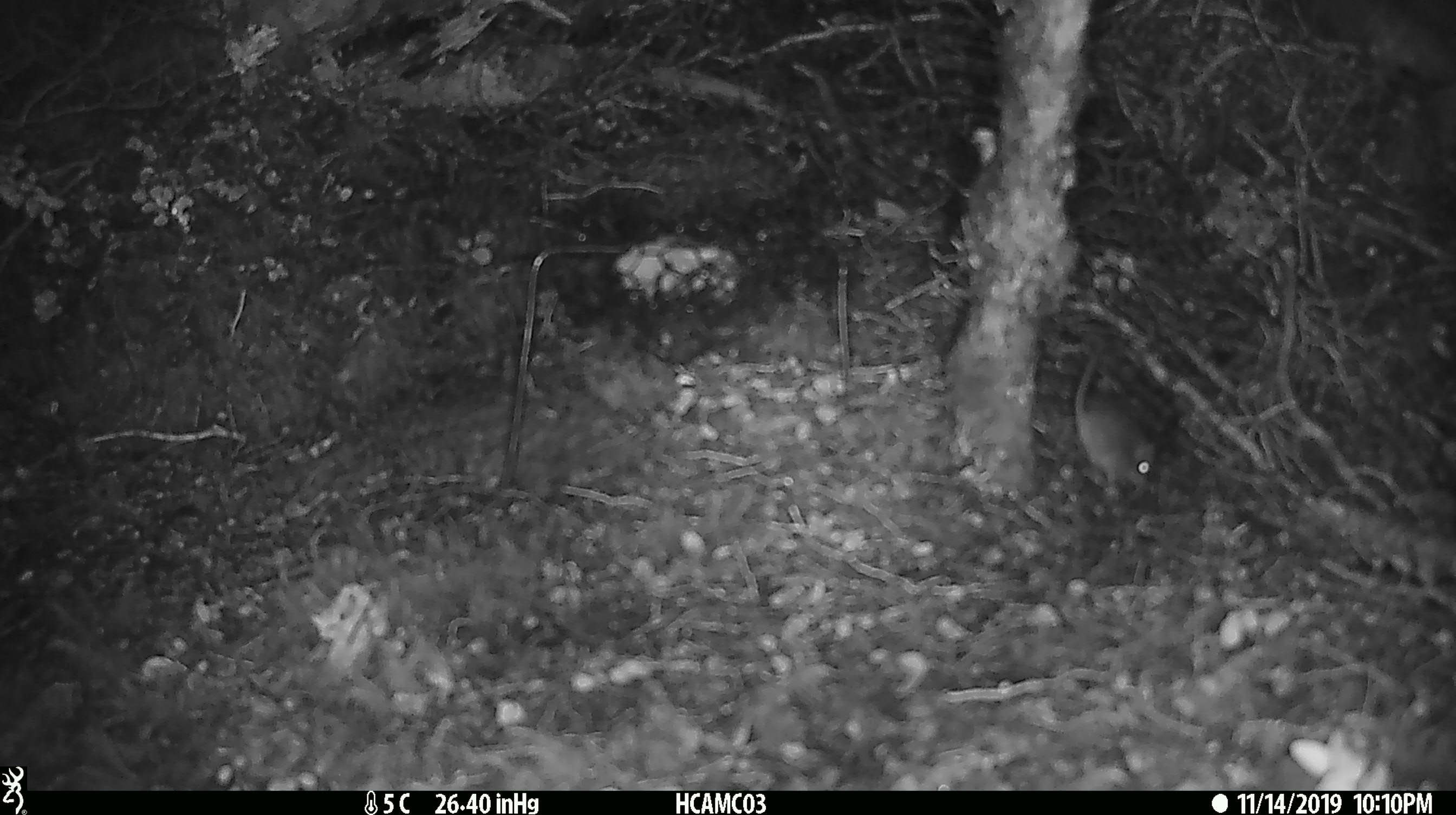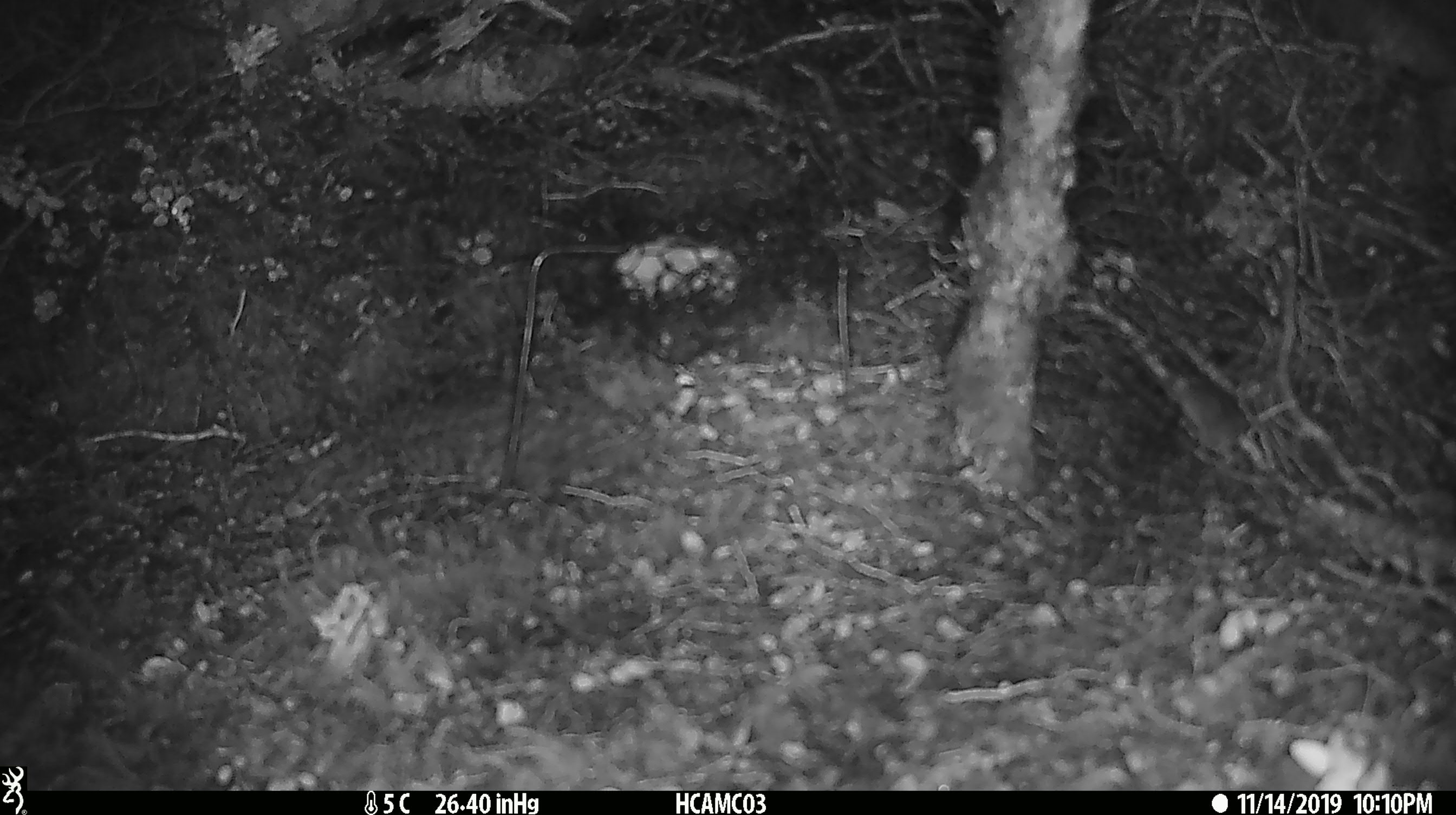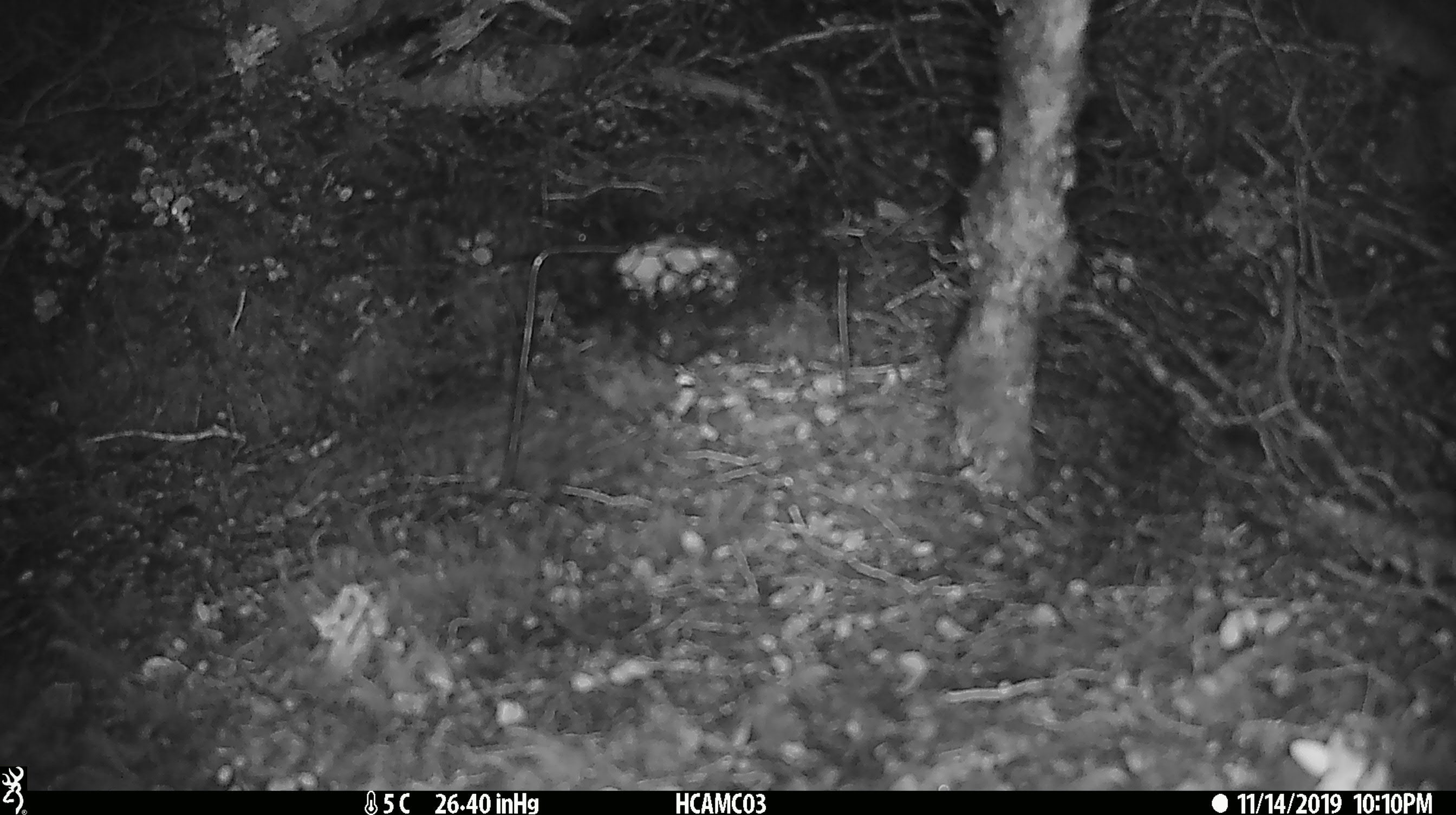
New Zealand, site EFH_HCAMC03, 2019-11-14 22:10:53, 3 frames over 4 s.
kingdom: Animalia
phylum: Chordata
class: Mammalia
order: Rodentia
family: Muridae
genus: Mus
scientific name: Mus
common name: mouse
Mouse (Mus).